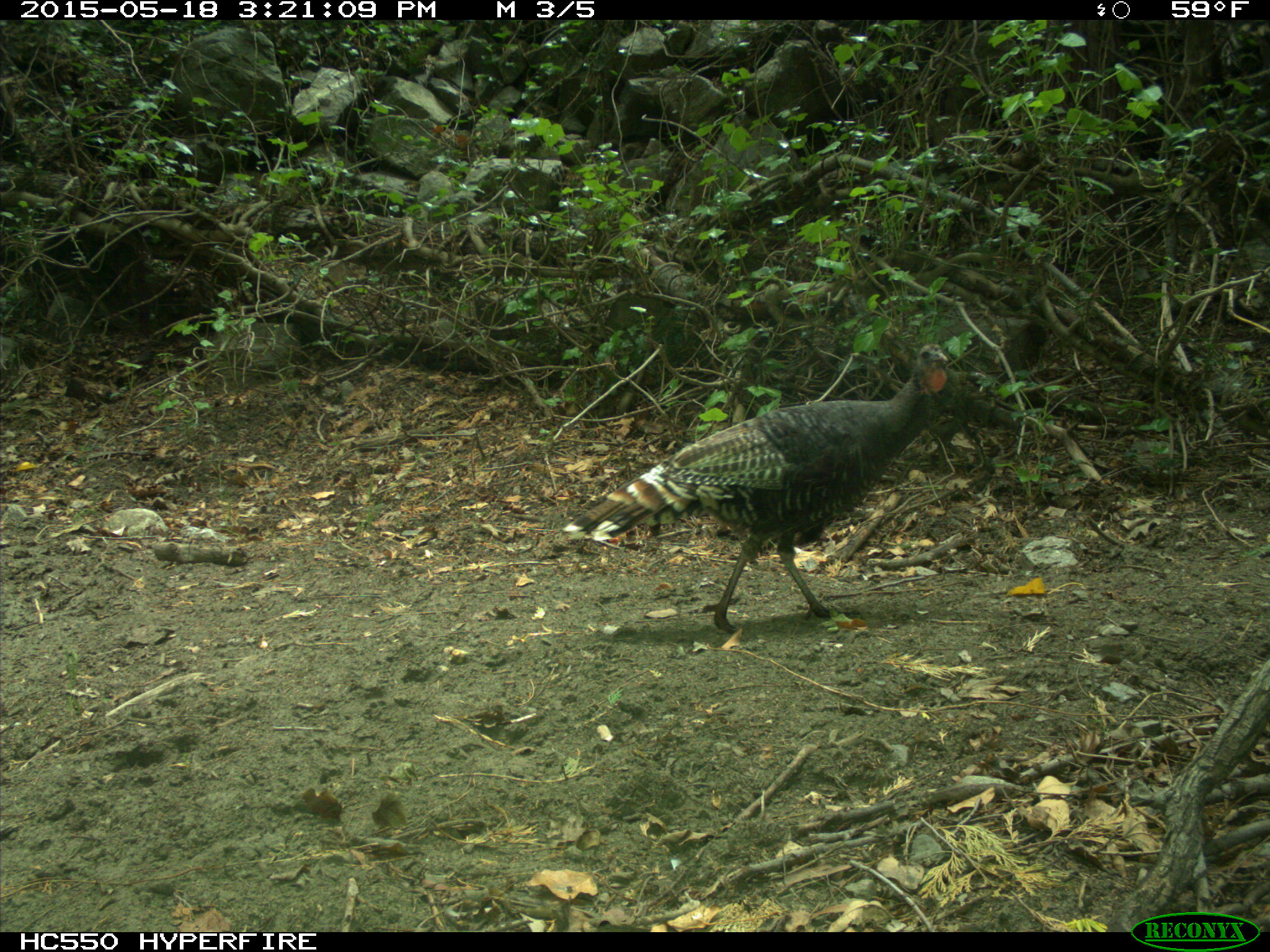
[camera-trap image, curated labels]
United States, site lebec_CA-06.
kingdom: Animalia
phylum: Chordata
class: Aves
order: Galliformes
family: Phasianidae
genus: Meleagris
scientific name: Meleagris gallopavo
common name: wild turkey